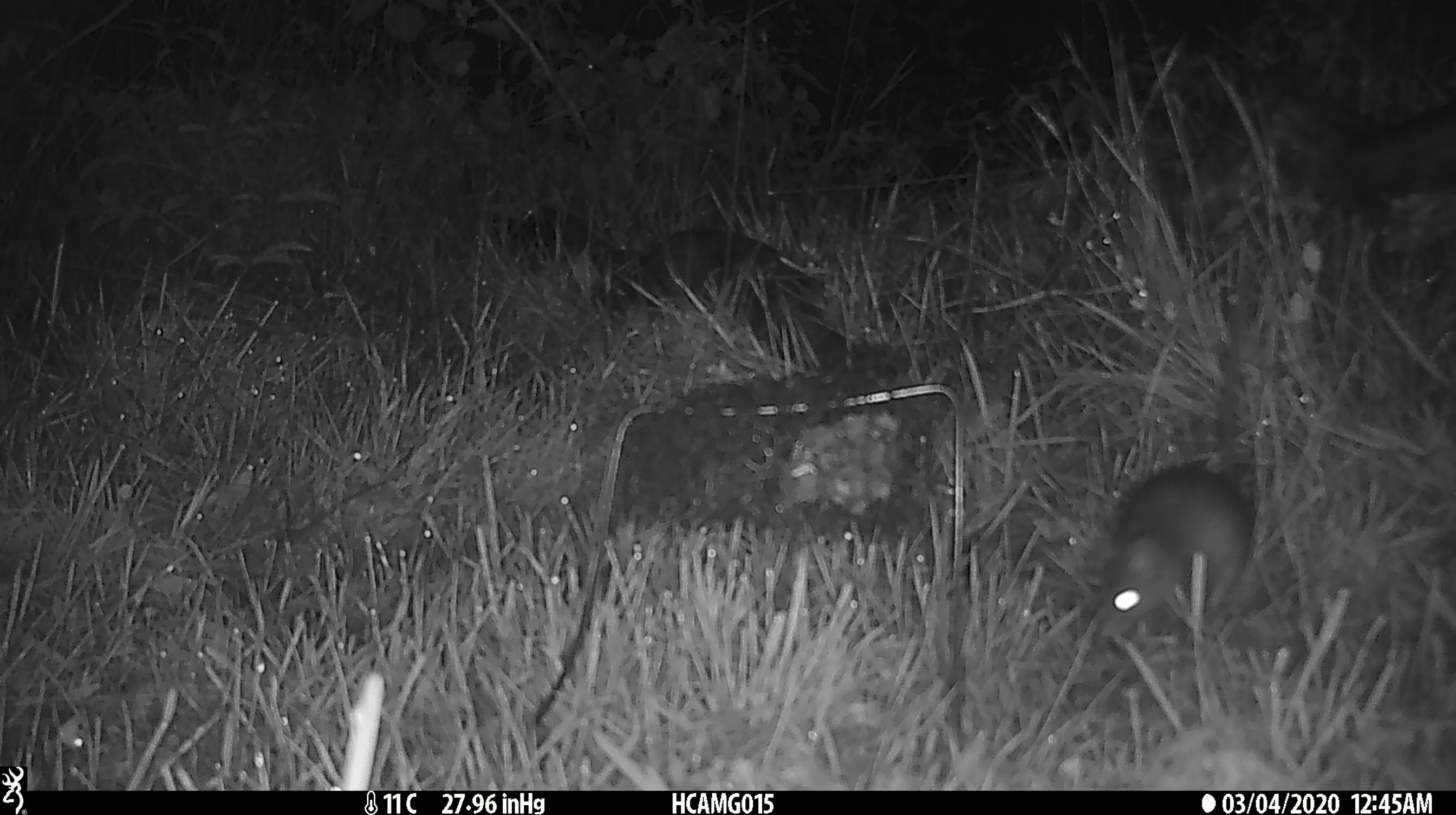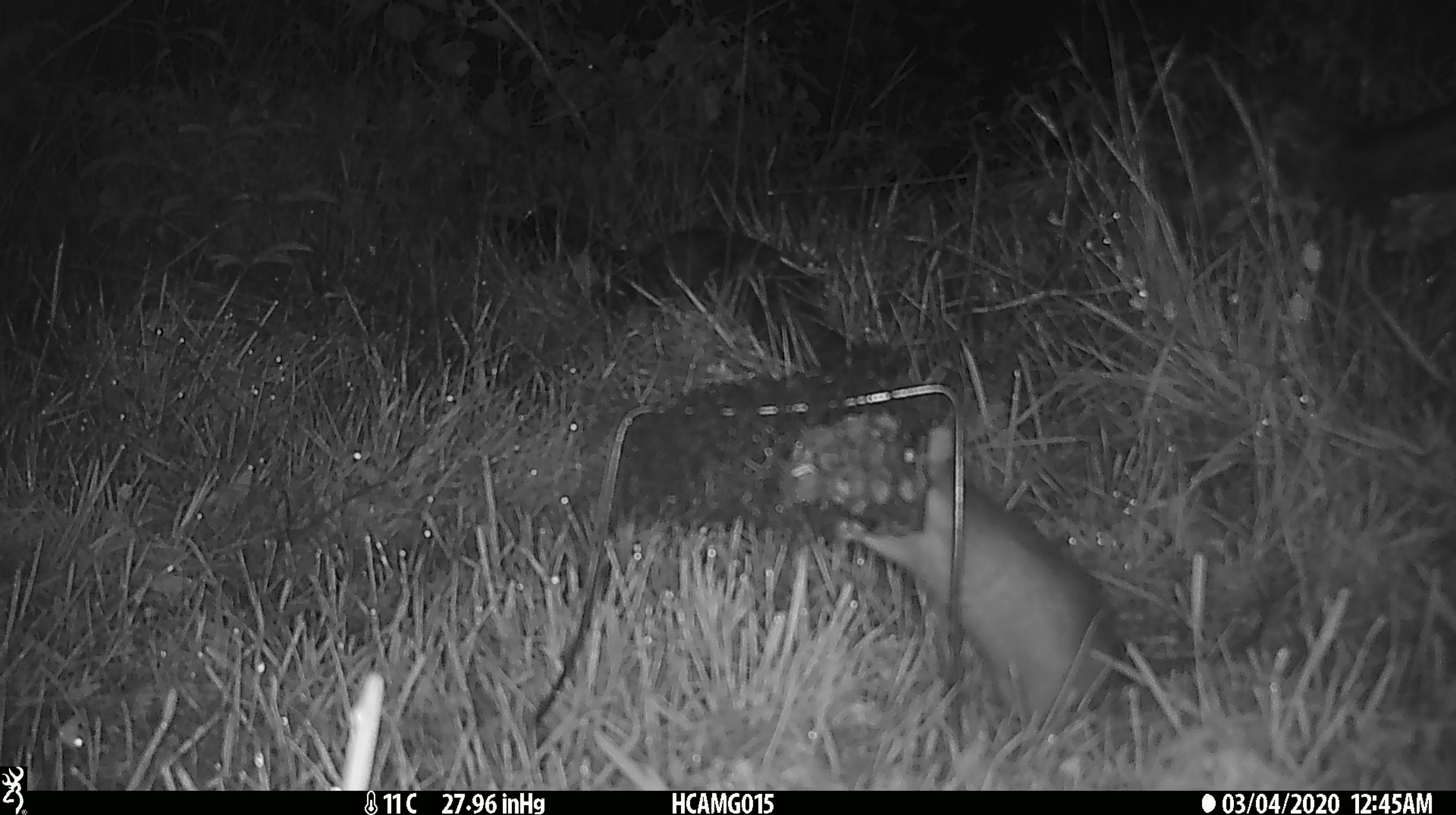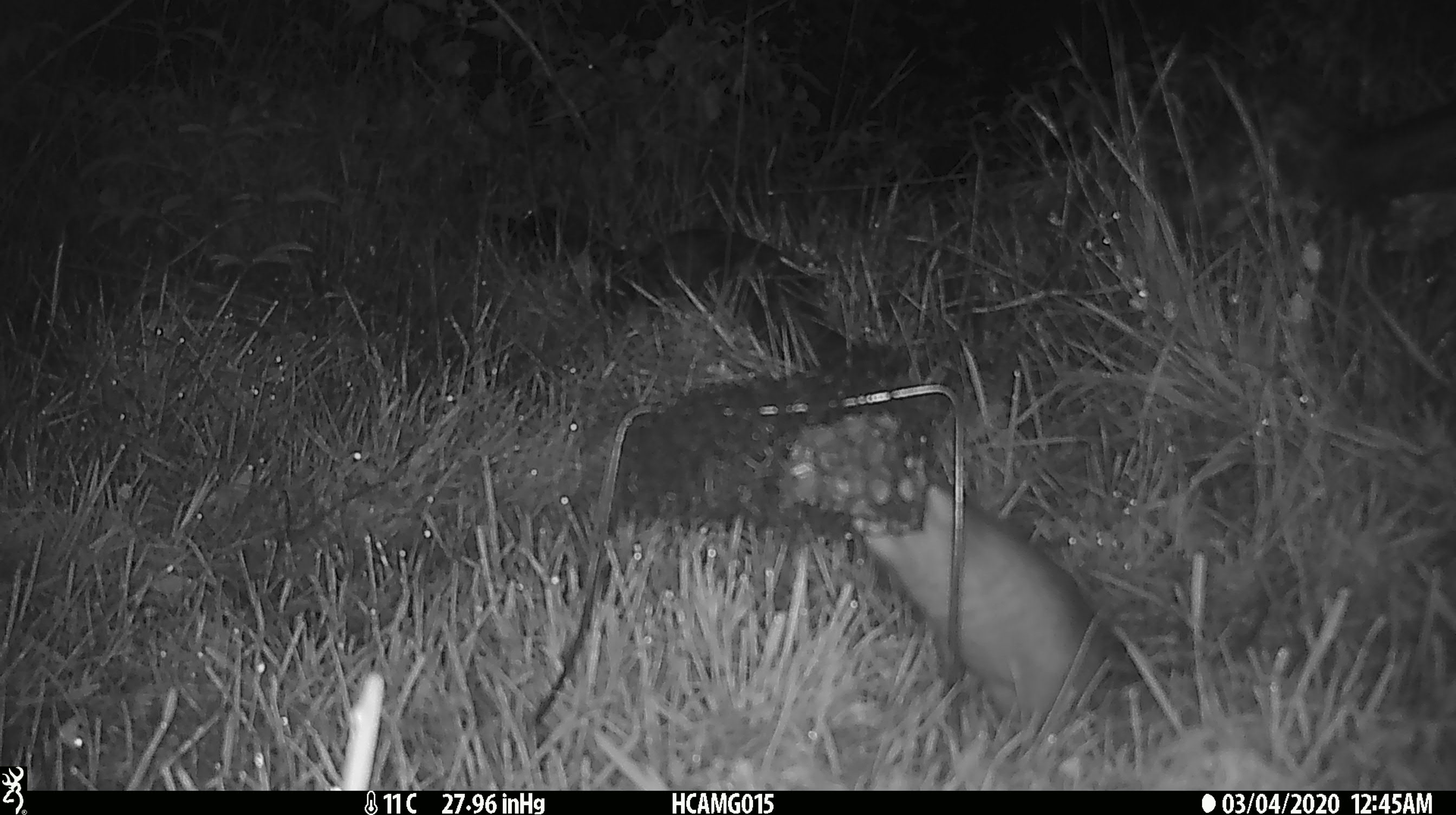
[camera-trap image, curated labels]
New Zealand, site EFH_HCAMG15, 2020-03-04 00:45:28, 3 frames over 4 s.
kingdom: Animalia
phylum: Chordata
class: Mammalia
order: Rodentia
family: Muridae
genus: Rattus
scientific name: Rattus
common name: rat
Rat (Rattus).